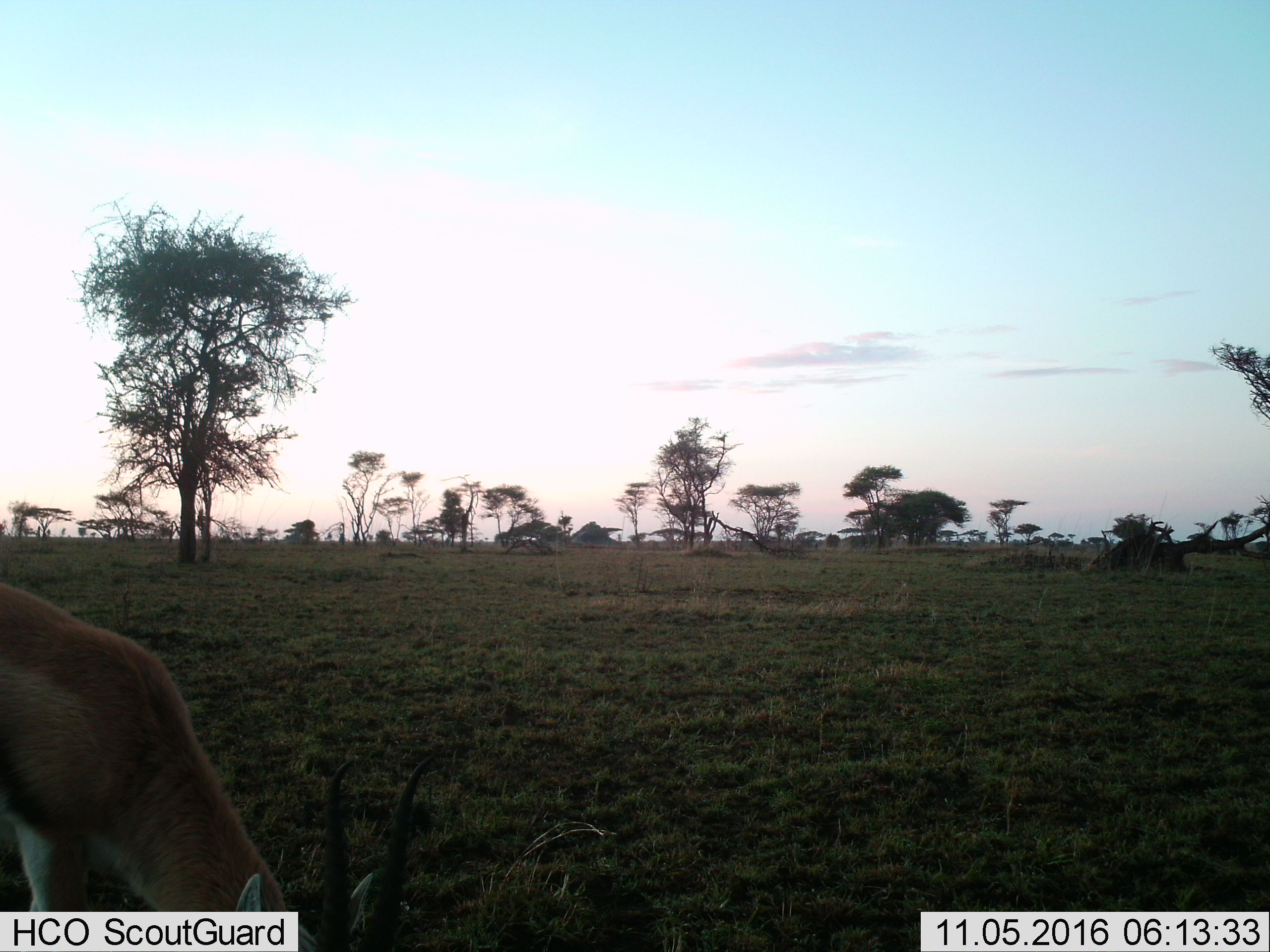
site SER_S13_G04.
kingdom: Animalia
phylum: Chordata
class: Mammalia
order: Artiodactyla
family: Bovidae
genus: Eudorcas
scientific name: Eudorcas thomsonii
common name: thomson's gazelle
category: gazellethomsons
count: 1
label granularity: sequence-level